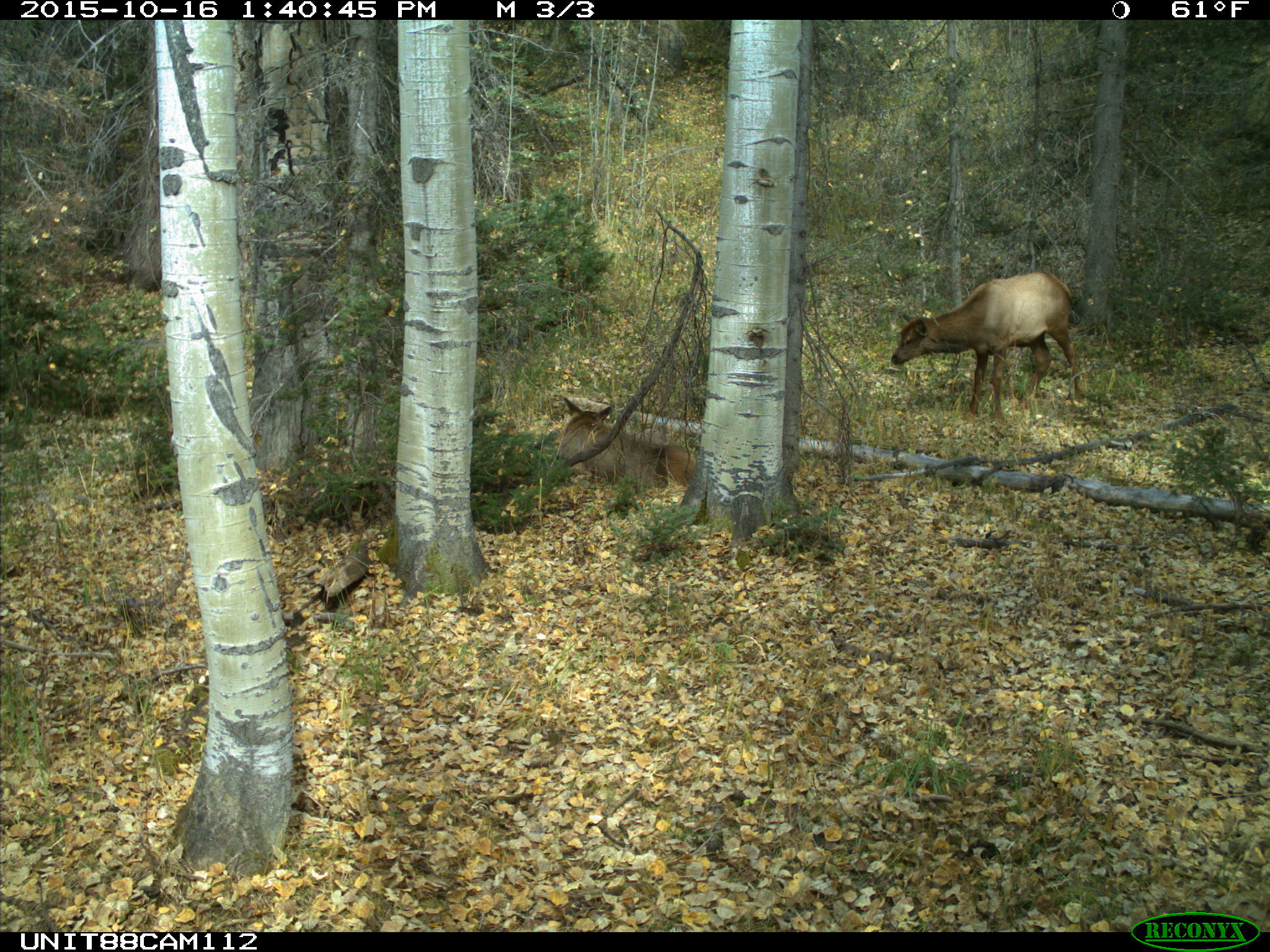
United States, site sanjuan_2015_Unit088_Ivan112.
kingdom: Animalia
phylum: Chordata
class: Mammalia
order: Artiodactyla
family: Cervidae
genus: Cervus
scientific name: Cervus elaphus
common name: red deer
Cervus elaphus (red deer).